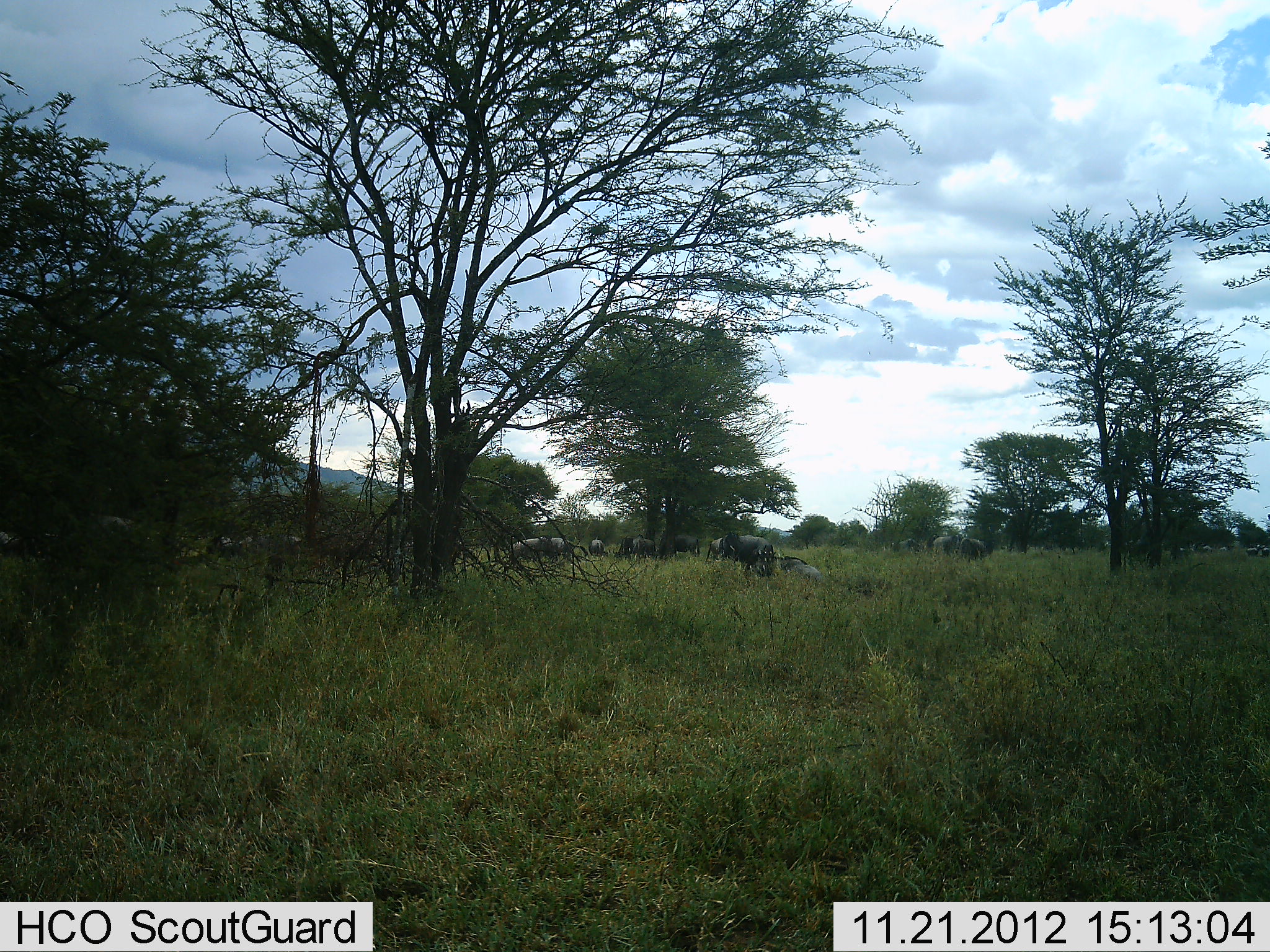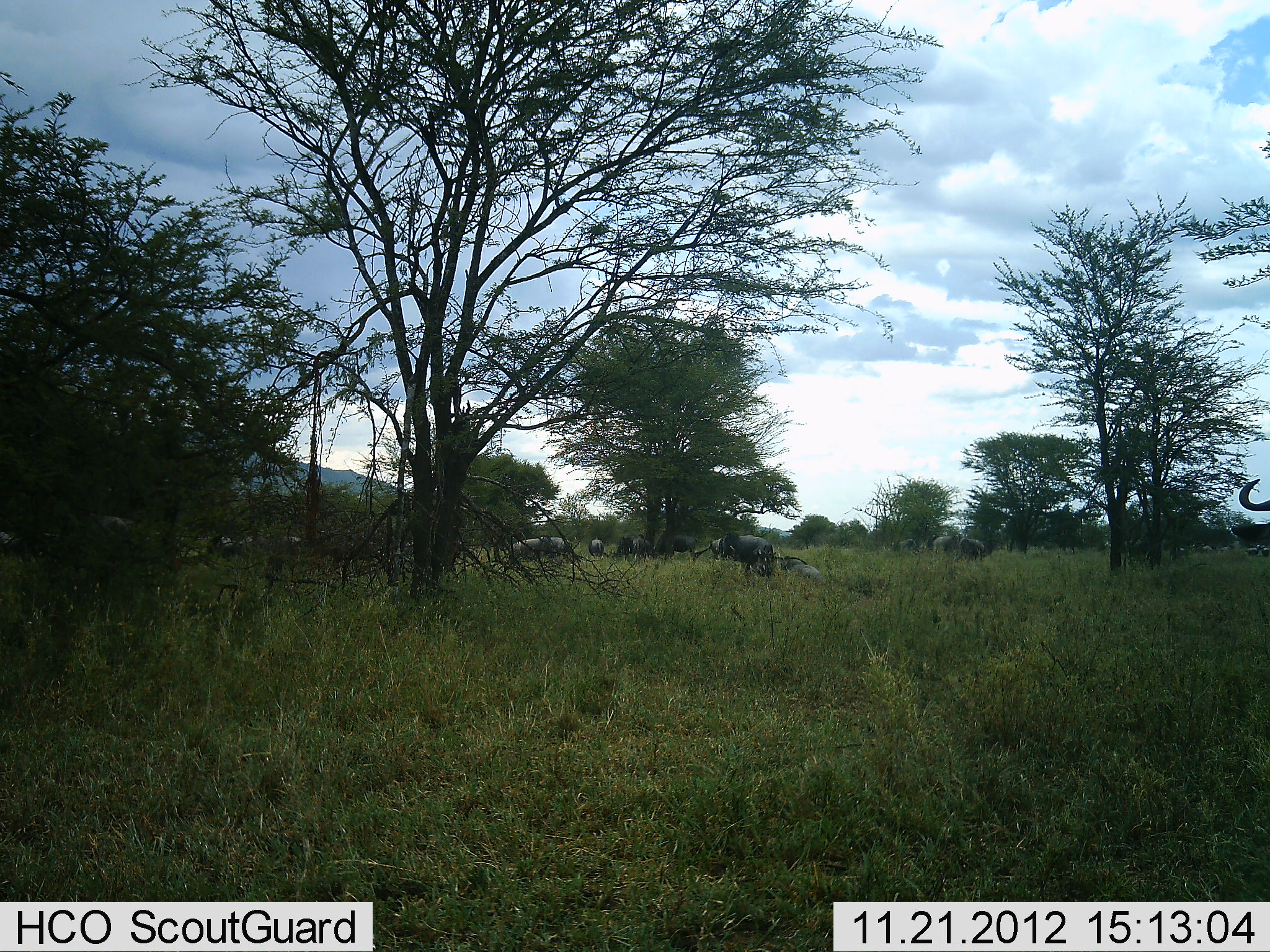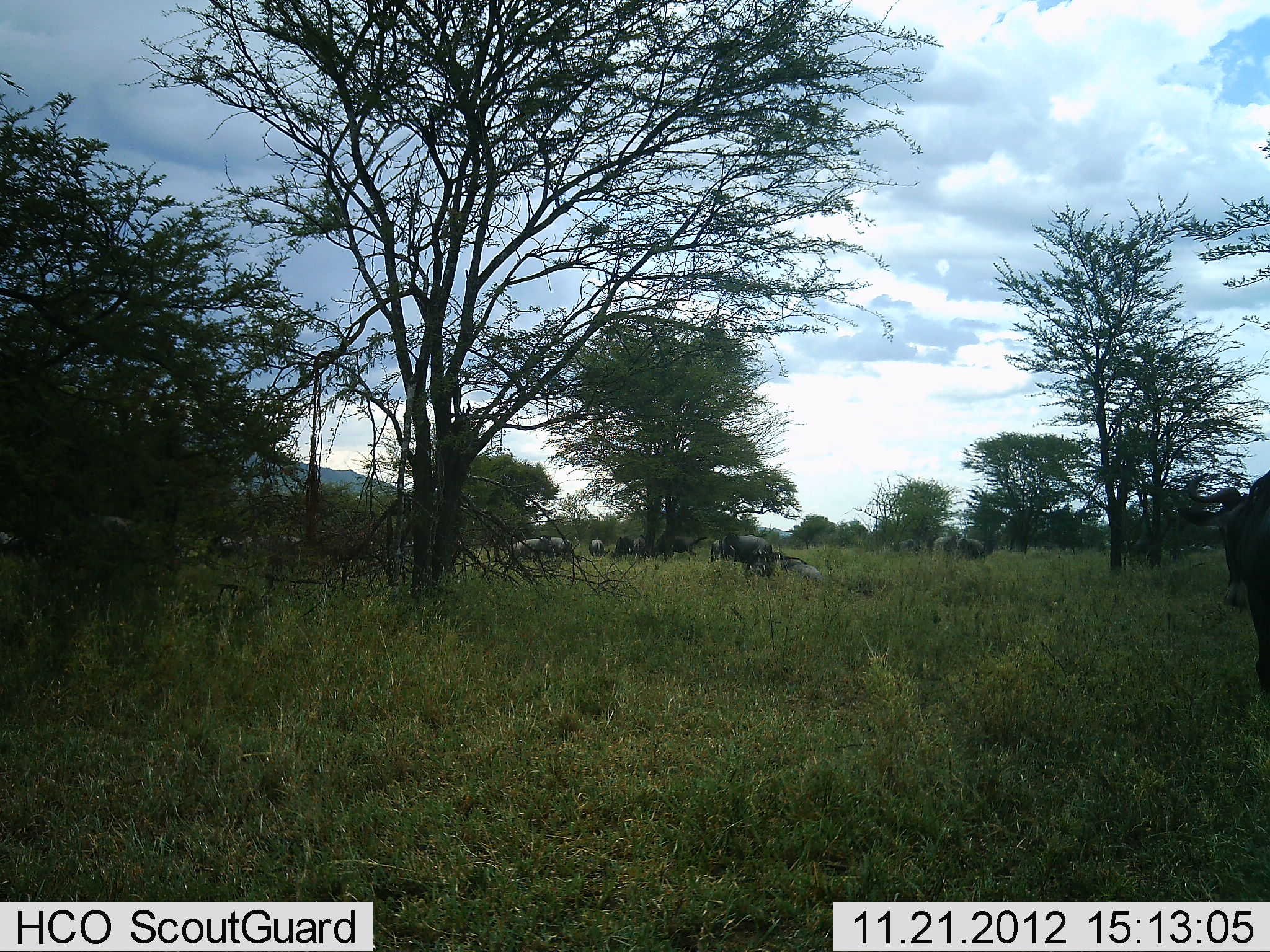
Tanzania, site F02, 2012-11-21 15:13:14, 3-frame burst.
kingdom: Animalia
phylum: Chordata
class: Mammalia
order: Artiodactyla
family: Bovidae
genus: Connochaetes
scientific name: Connochaetes taurinus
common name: blue wildebeest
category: wildebeest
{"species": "wildebeest (blue wildebeest) (Connochaetes taurinus)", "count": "11-50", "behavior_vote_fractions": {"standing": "27%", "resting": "45%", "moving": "82%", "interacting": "0%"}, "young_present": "0%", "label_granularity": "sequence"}